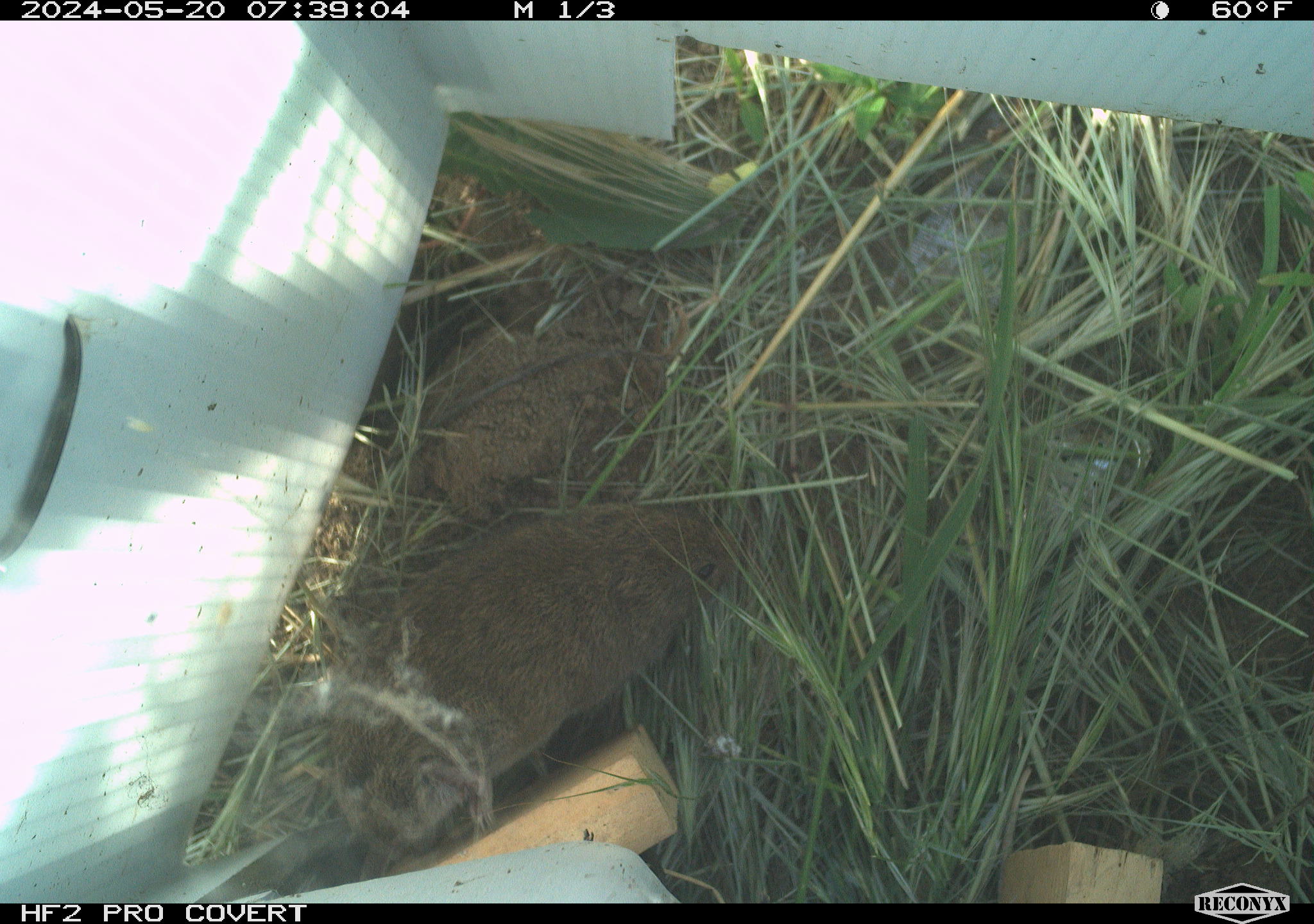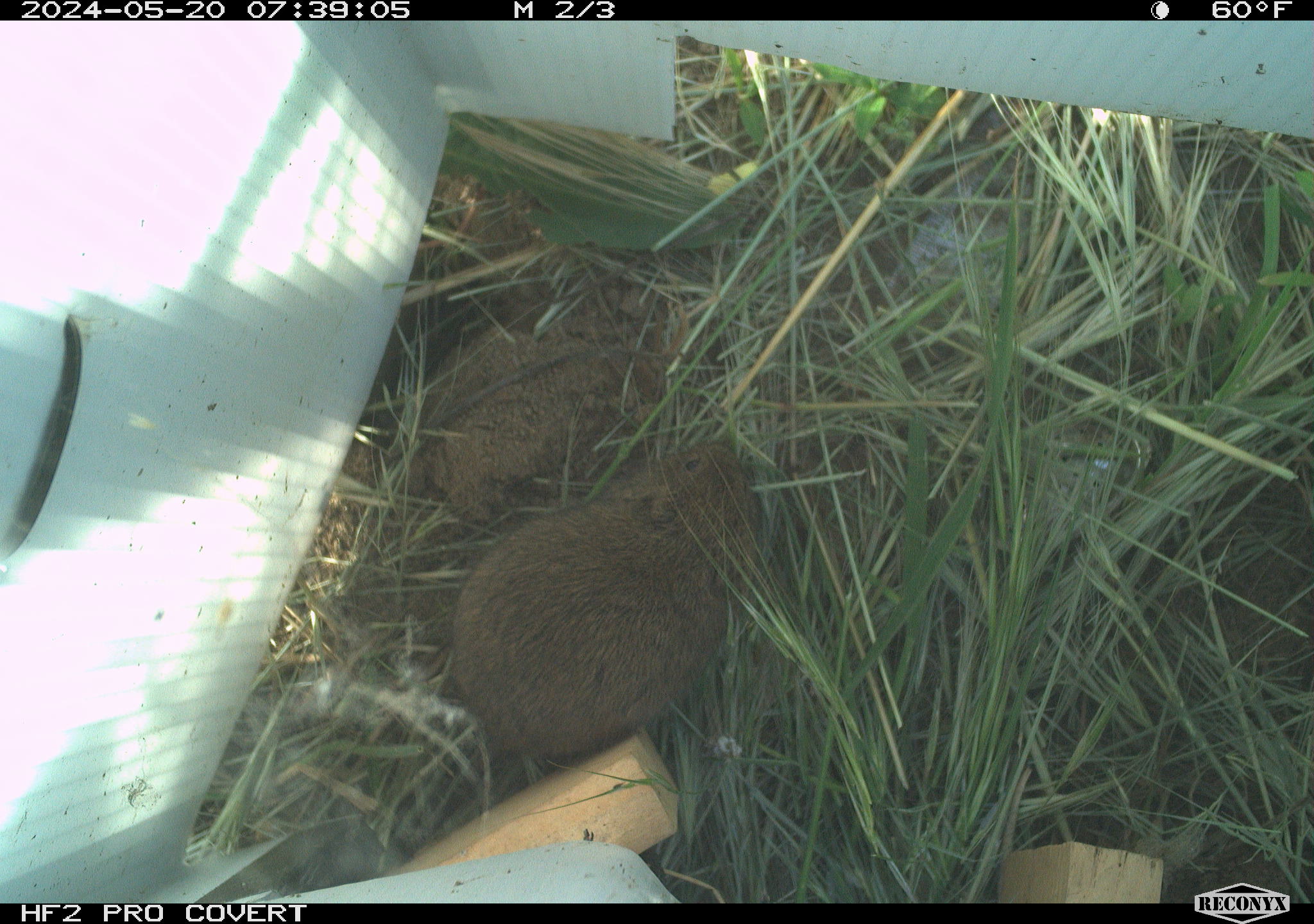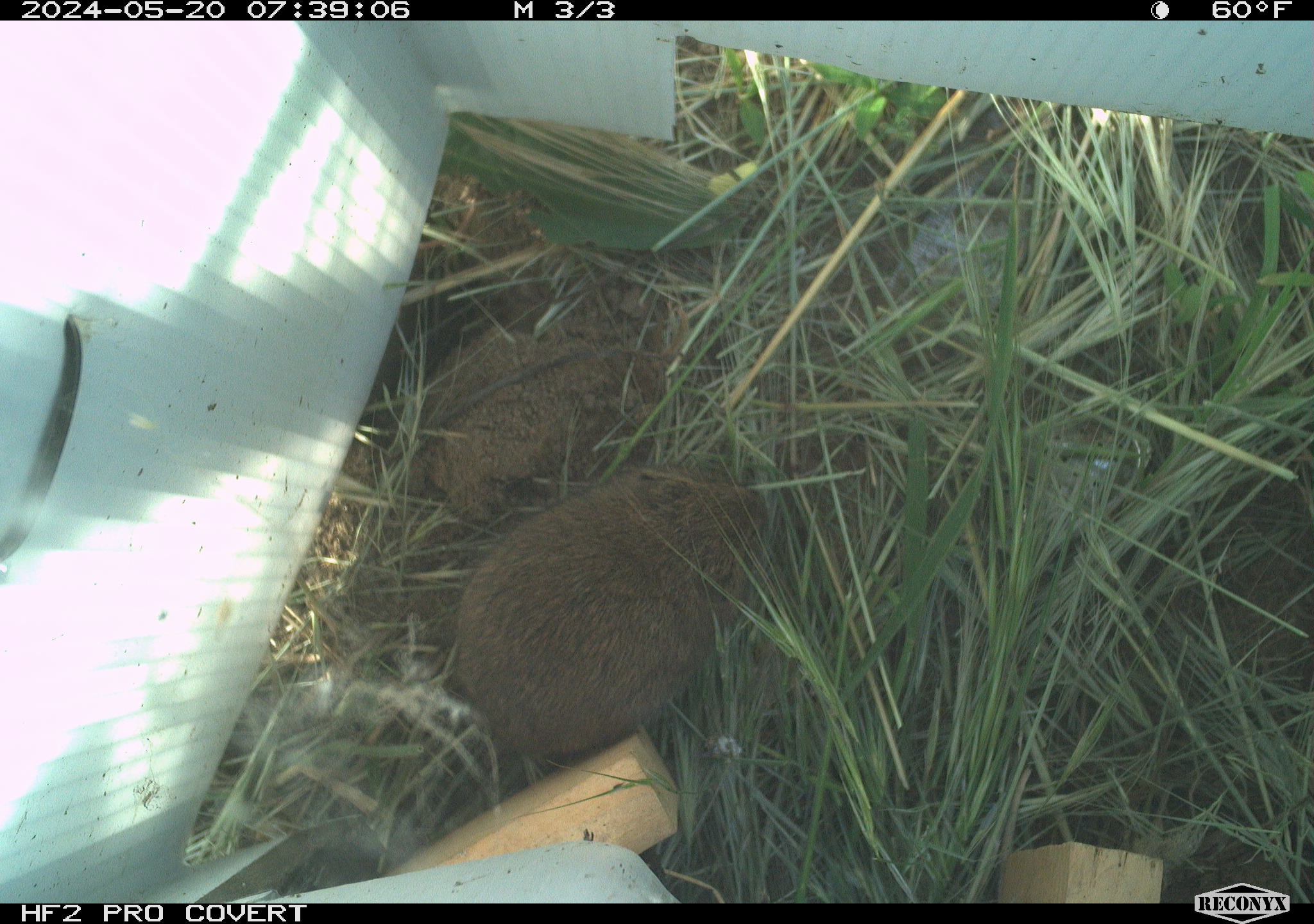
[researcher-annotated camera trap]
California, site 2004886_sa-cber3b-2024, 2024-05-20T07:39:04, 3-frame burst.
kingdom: Animalia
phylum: Chordata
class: Mammalia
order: Rodentia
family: Cricetidae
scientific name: Arvicolinae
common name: voles, lemmings, and muskrats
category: arvicolinae subfamily